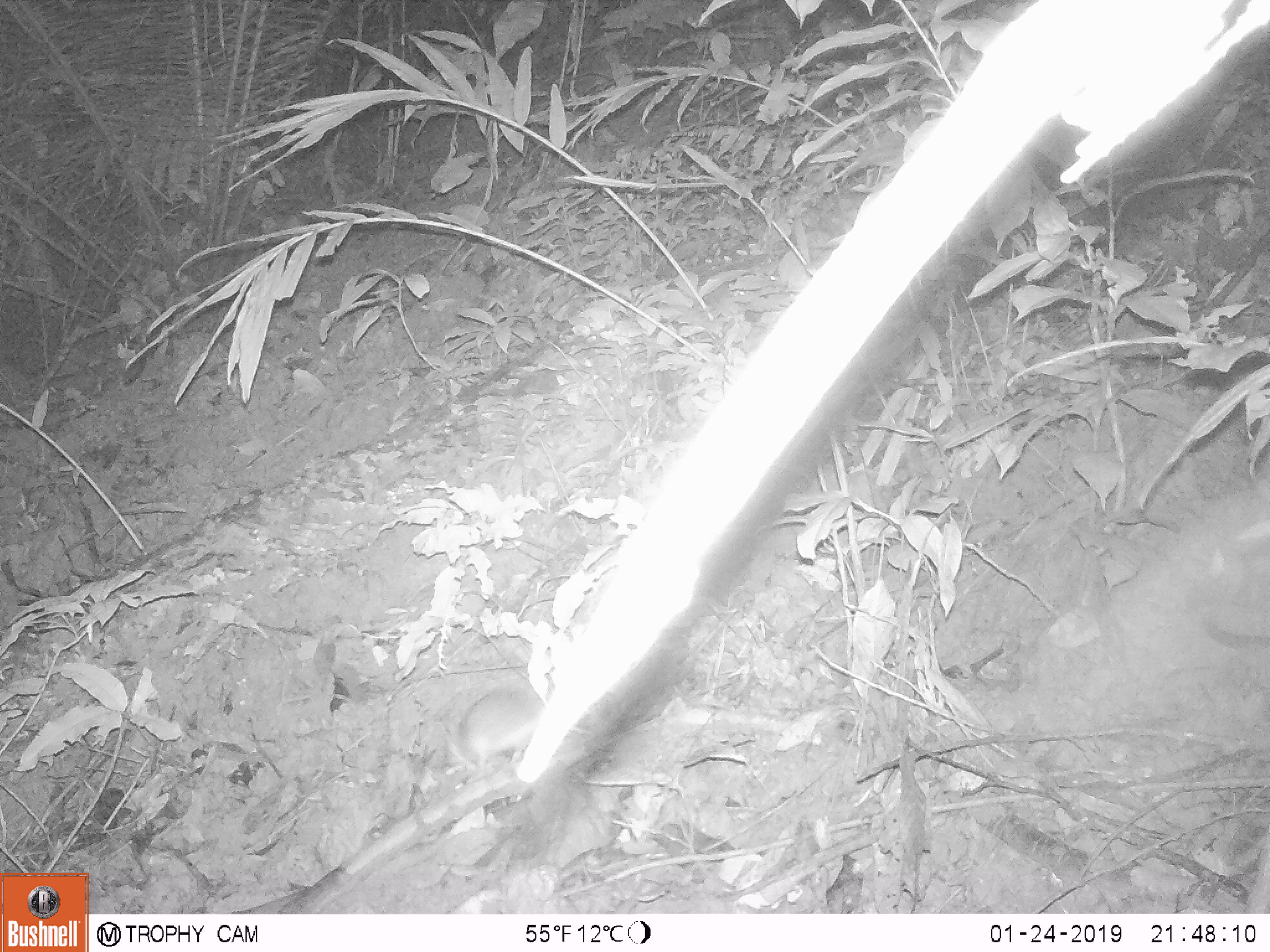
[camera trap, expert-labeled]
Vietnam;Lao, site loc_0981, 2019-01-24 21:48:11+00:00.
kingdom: Animalia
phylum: Chordata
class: Mammalia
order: Rodentia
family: Muridae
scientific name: Muridae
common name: old-world mice and rats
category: unidentified murid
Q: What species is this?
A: Unidentified murid (old-world mice and rats) (Muridae).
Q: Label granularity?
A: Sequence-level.